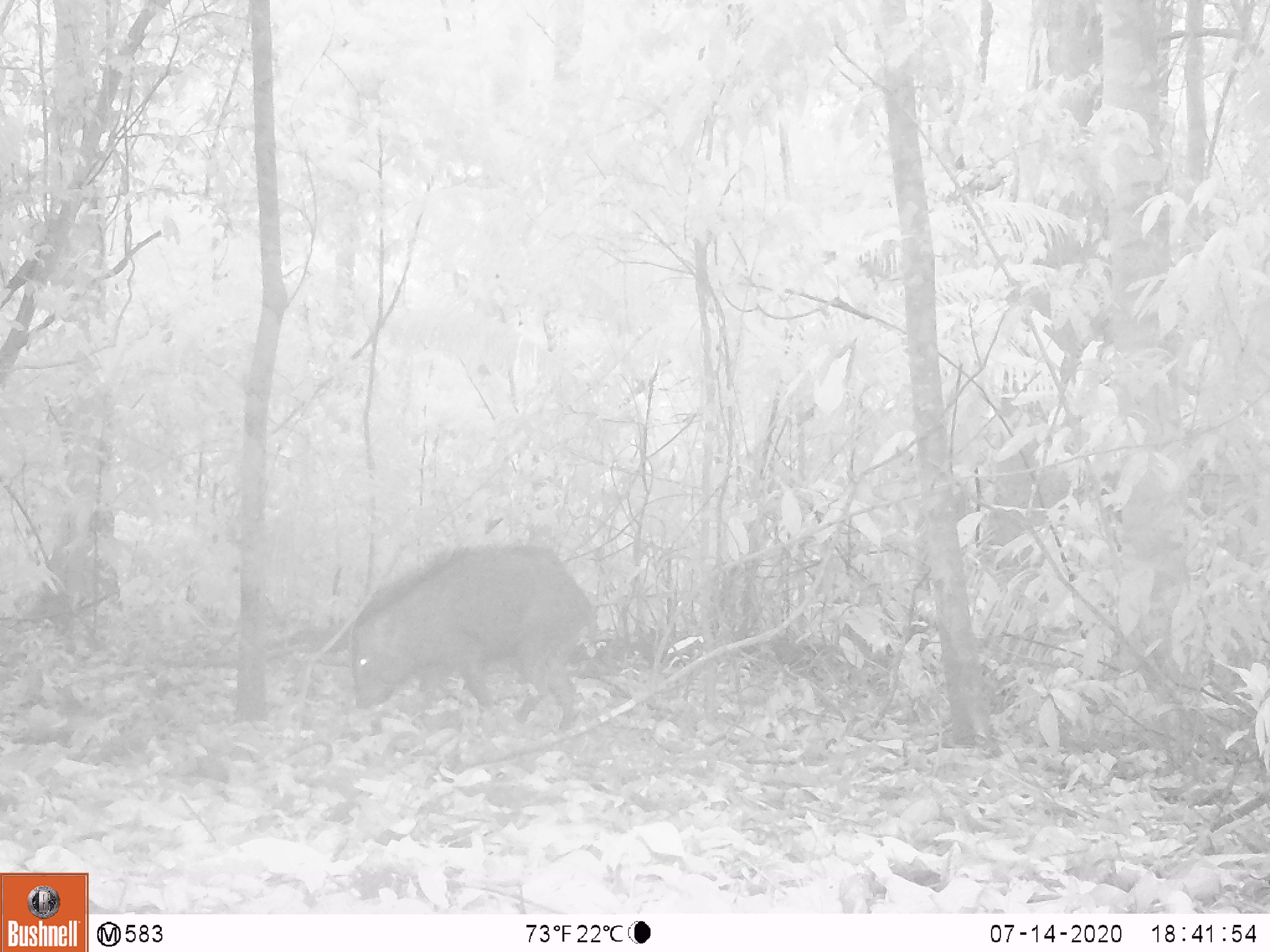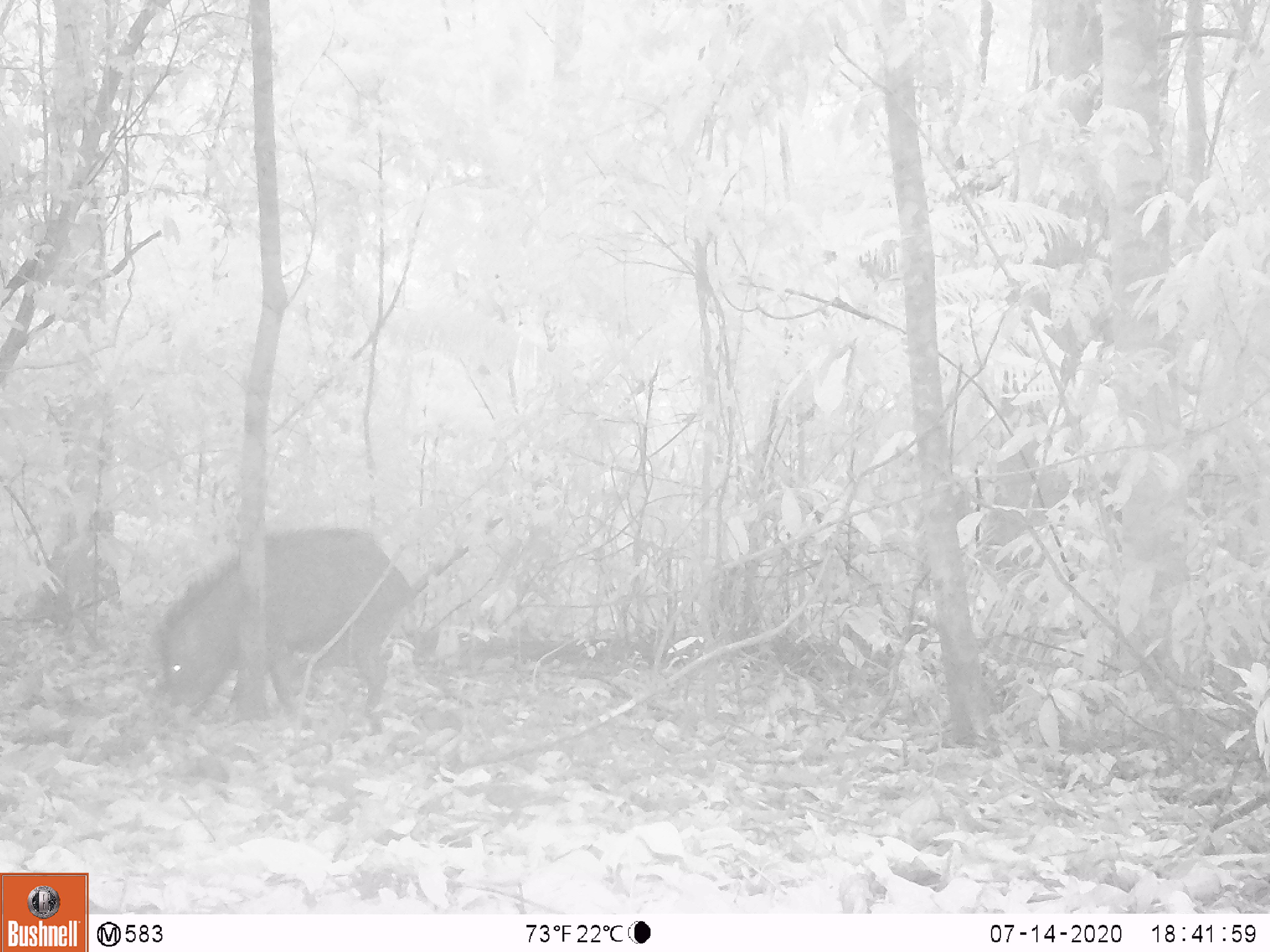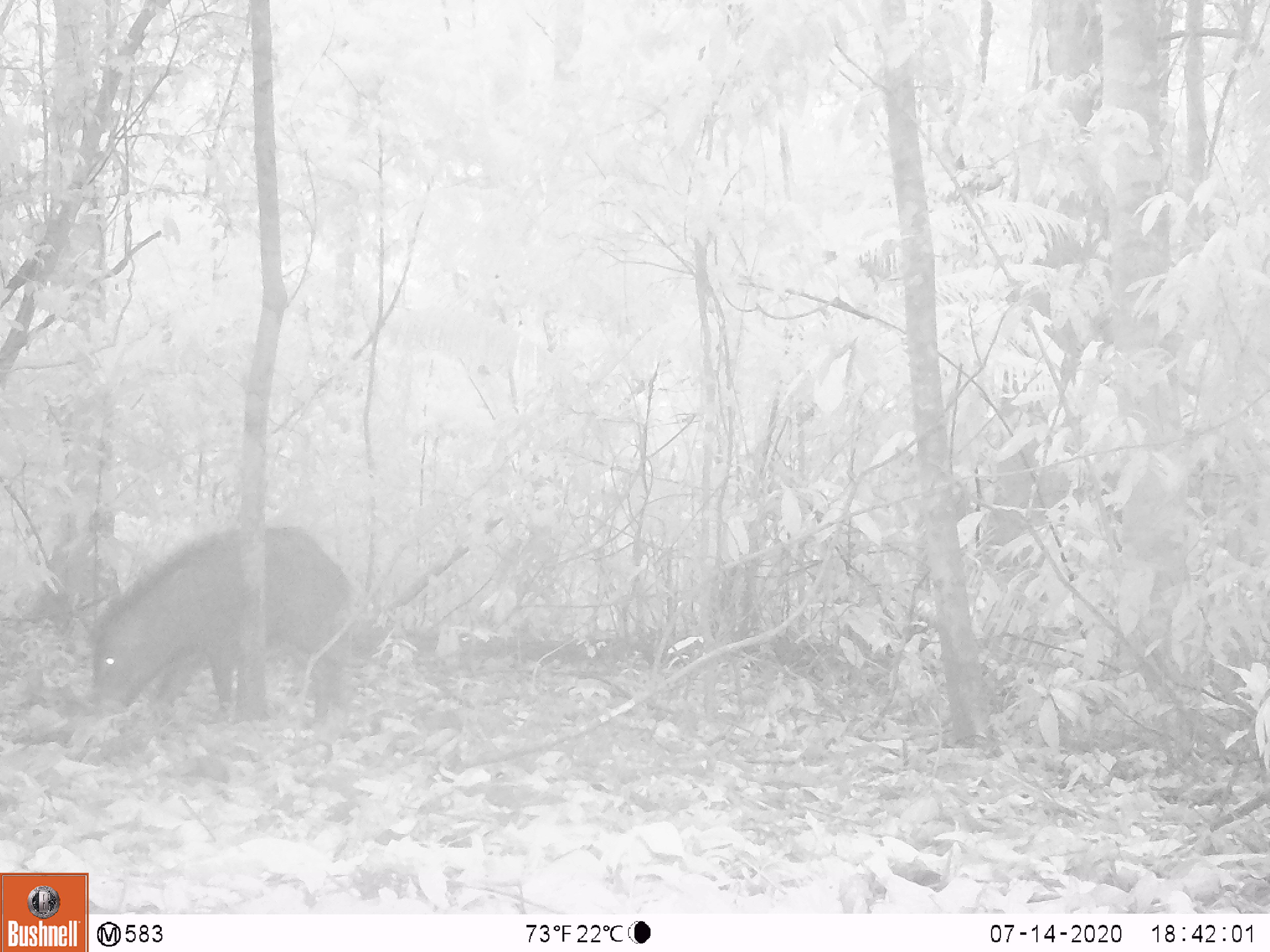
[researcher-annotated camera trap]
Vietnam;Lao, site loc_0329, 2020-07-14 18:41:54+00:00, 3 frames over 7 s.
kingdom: Animalia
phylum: Chordata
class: Mammalia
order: Artiodactyla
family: Suidae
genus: Sus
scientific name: Sus scrofa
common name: eurasian wild pig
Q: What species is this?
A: Eurasian wild pig (Sus scrofa).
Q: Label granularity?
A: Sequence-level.